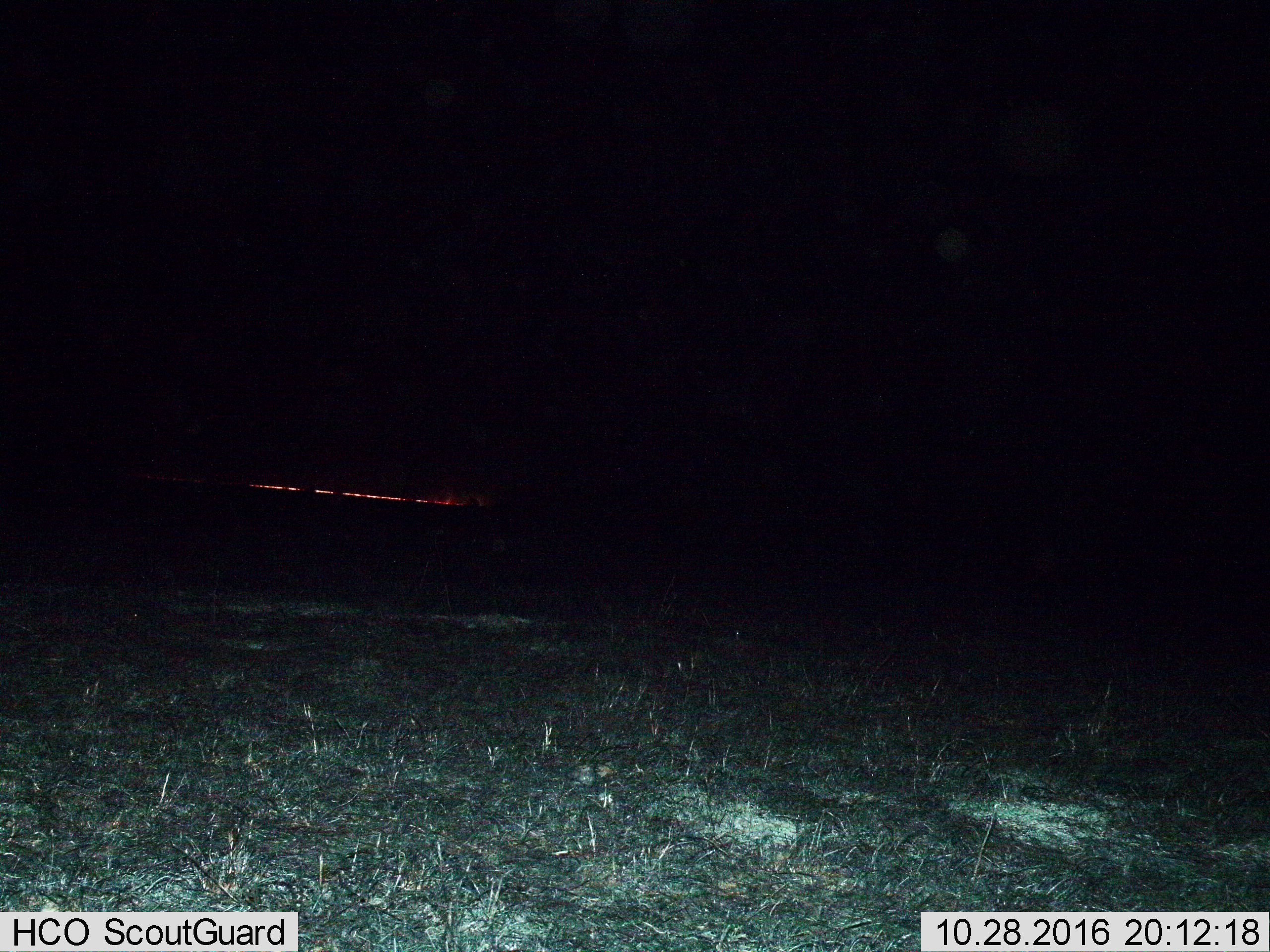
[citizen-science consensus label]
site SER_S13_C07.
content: unidentified animal